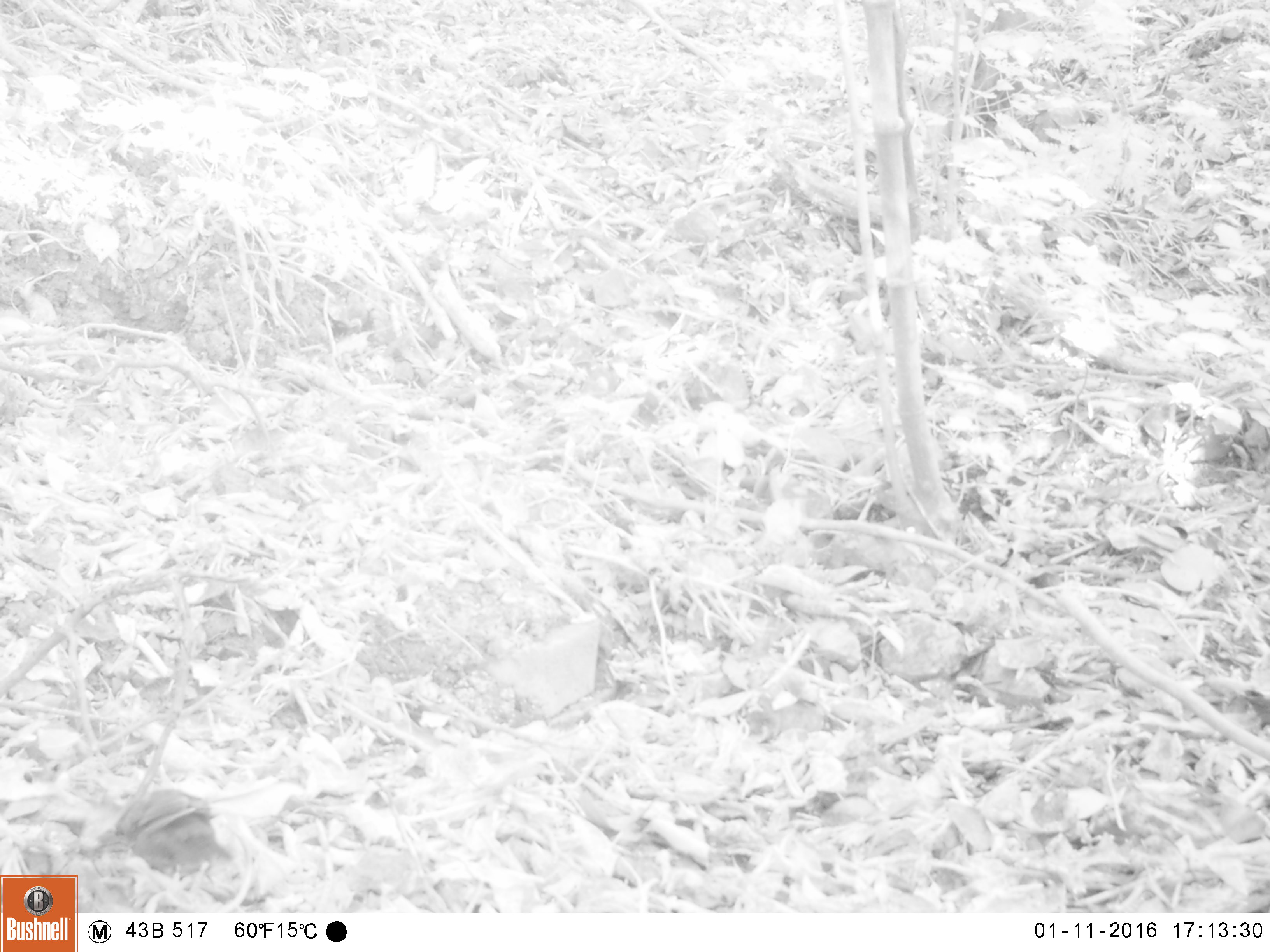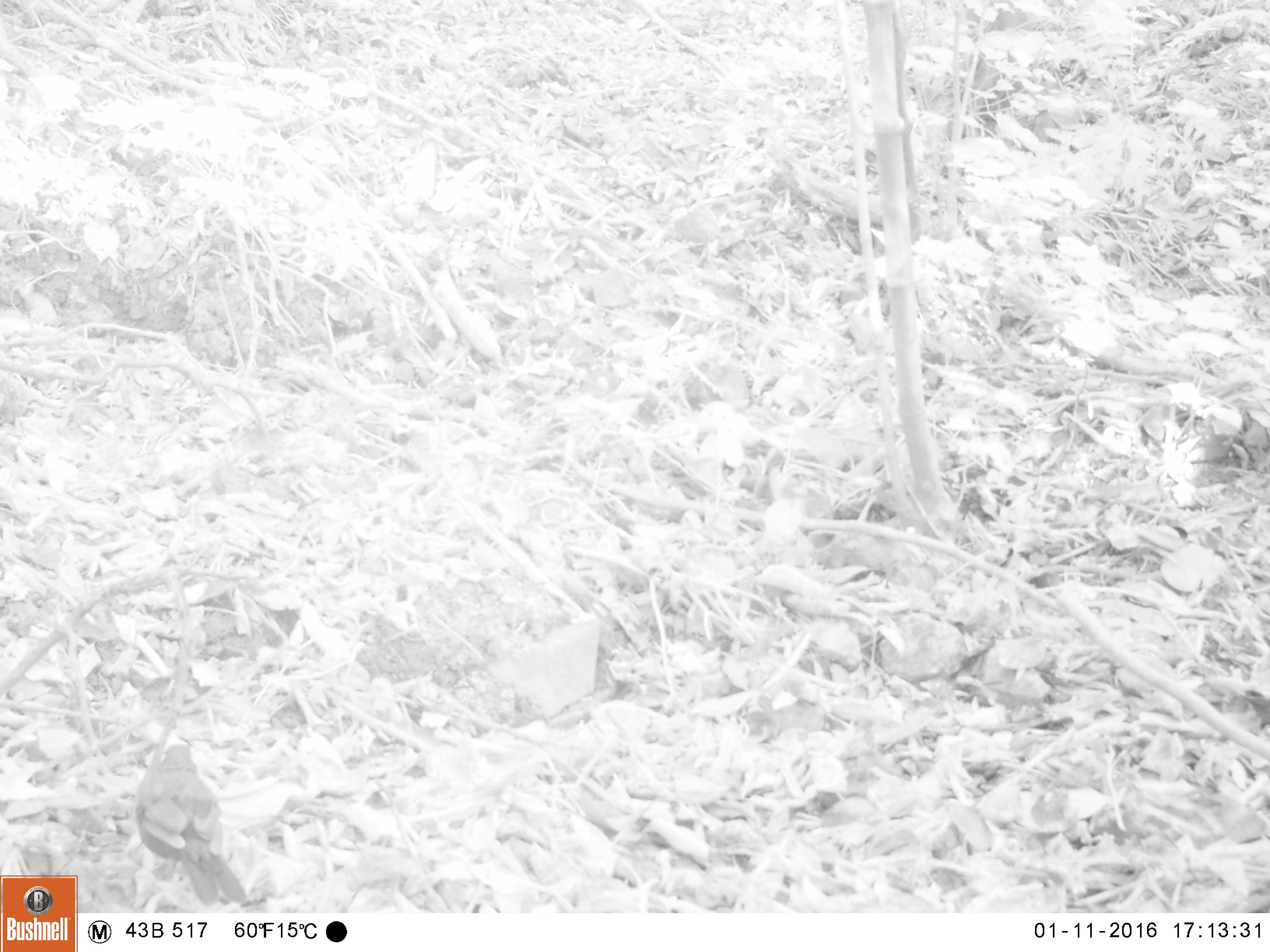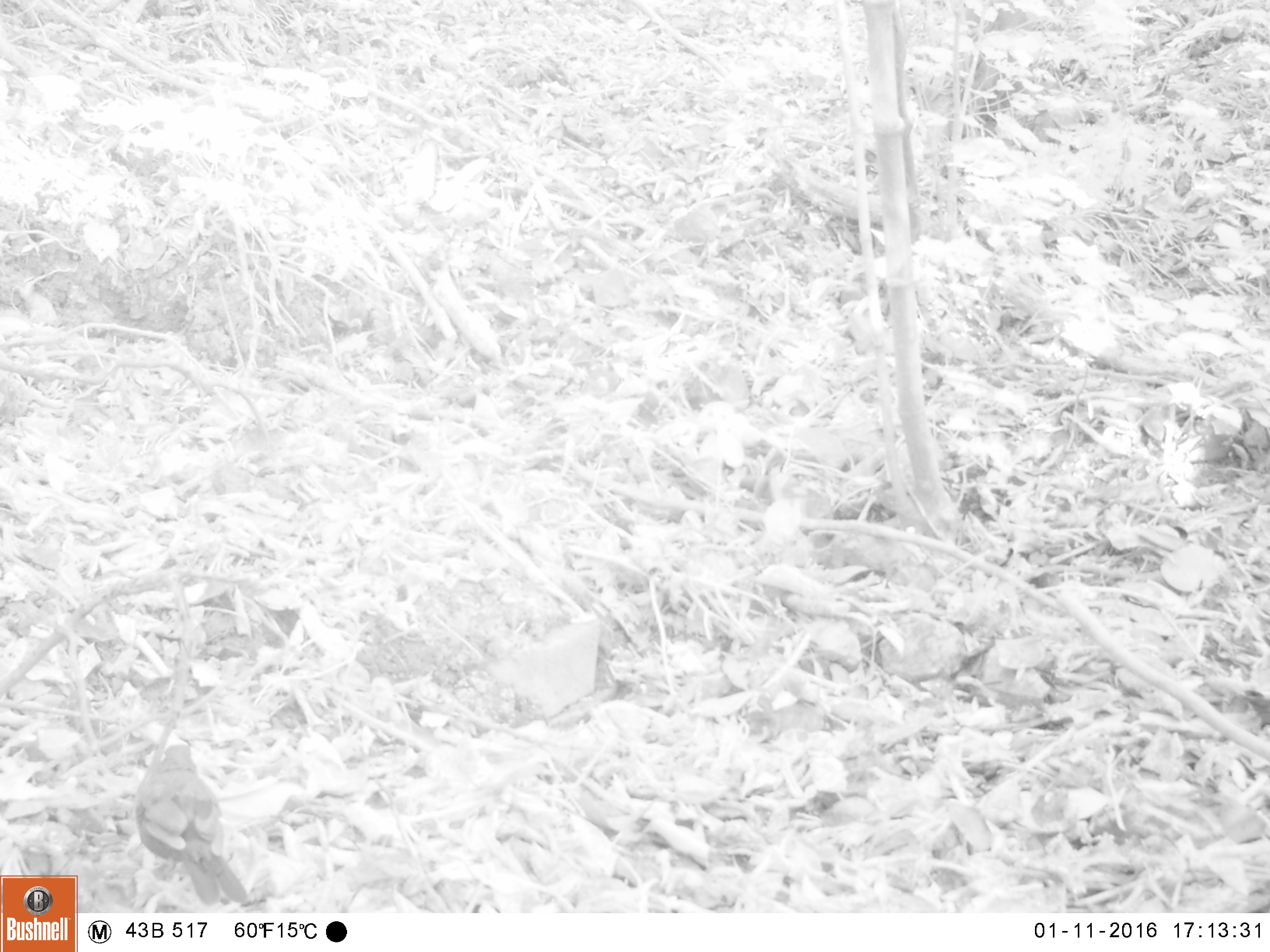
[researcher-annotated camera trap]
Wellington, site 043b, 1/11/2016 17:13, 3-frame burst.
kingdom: Animalia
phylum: Chordata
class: Aves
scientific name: Aves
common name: bird